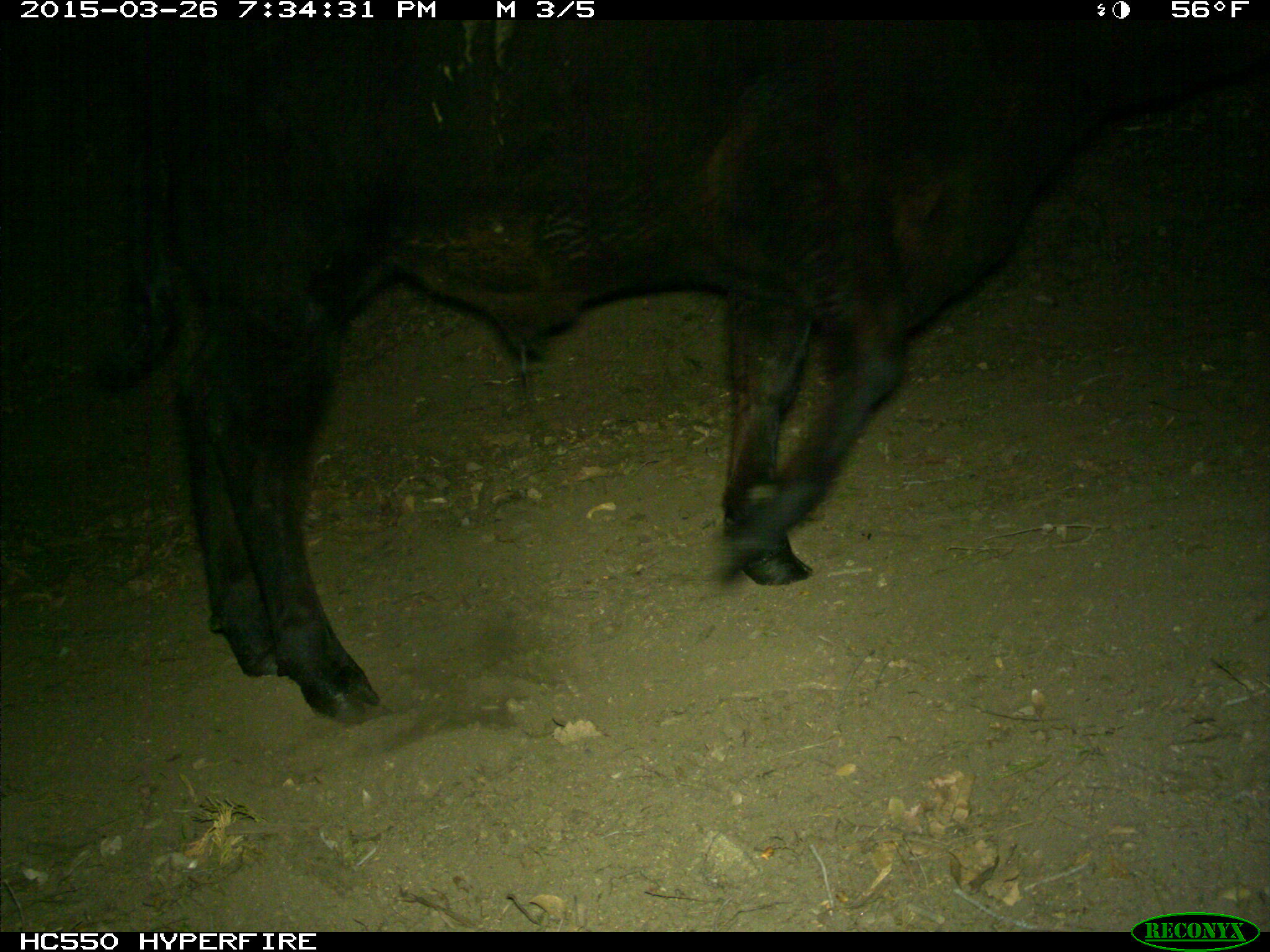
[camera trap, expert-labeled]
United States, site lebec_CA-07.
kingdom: Animalia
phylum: Chordata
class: Mammalia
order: Artiodactyla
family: Bovidae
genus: Bos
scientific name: Bos taurus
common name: domestic cow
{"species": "Bos taurus (domestic cow)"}